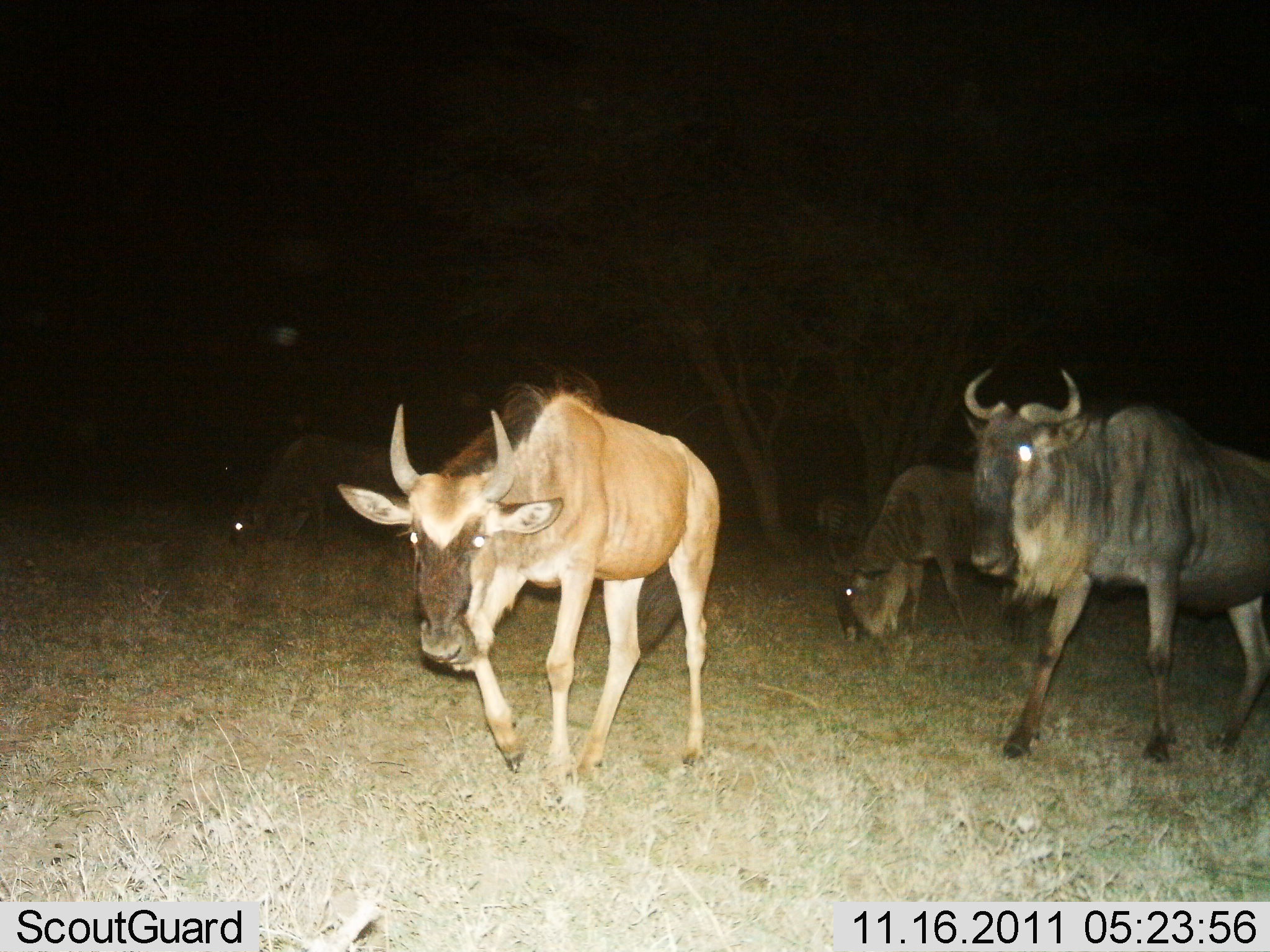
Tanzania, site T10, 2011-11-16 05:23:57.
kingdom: Animalia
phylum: Chordata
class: Mammalia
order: Artiodactyla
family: Bovidae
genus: Connochaetes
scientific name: Connochaetes taurinus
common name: blue wildebeest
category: wildebeest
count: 4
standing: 19%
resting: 0%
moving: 90%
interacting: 0%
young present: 5%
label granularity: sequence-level